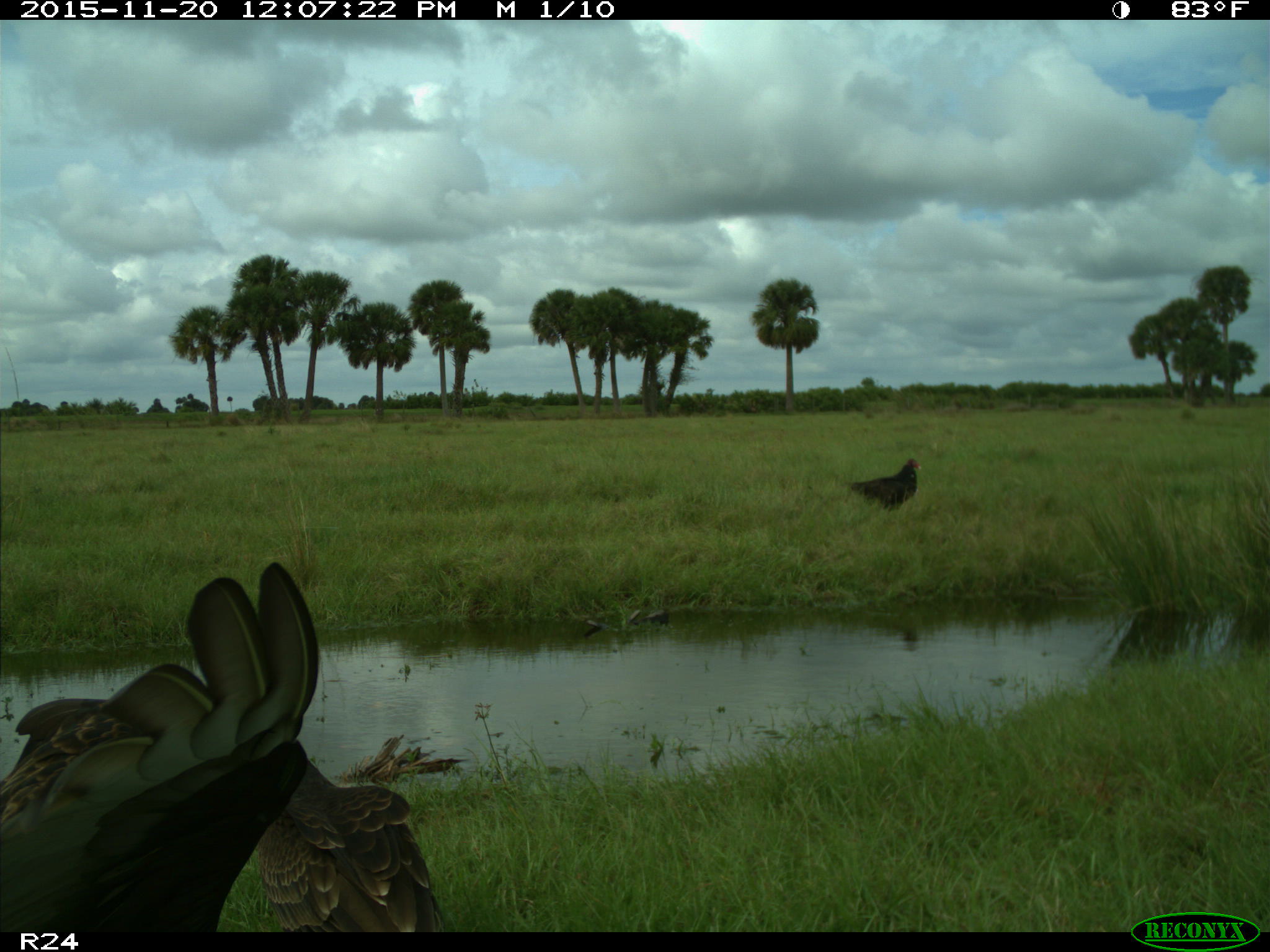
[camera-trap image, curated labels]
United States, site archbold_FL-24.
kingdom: Animalia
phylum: Chordata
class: Aves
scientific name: Aves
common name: birds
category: unidentified bird